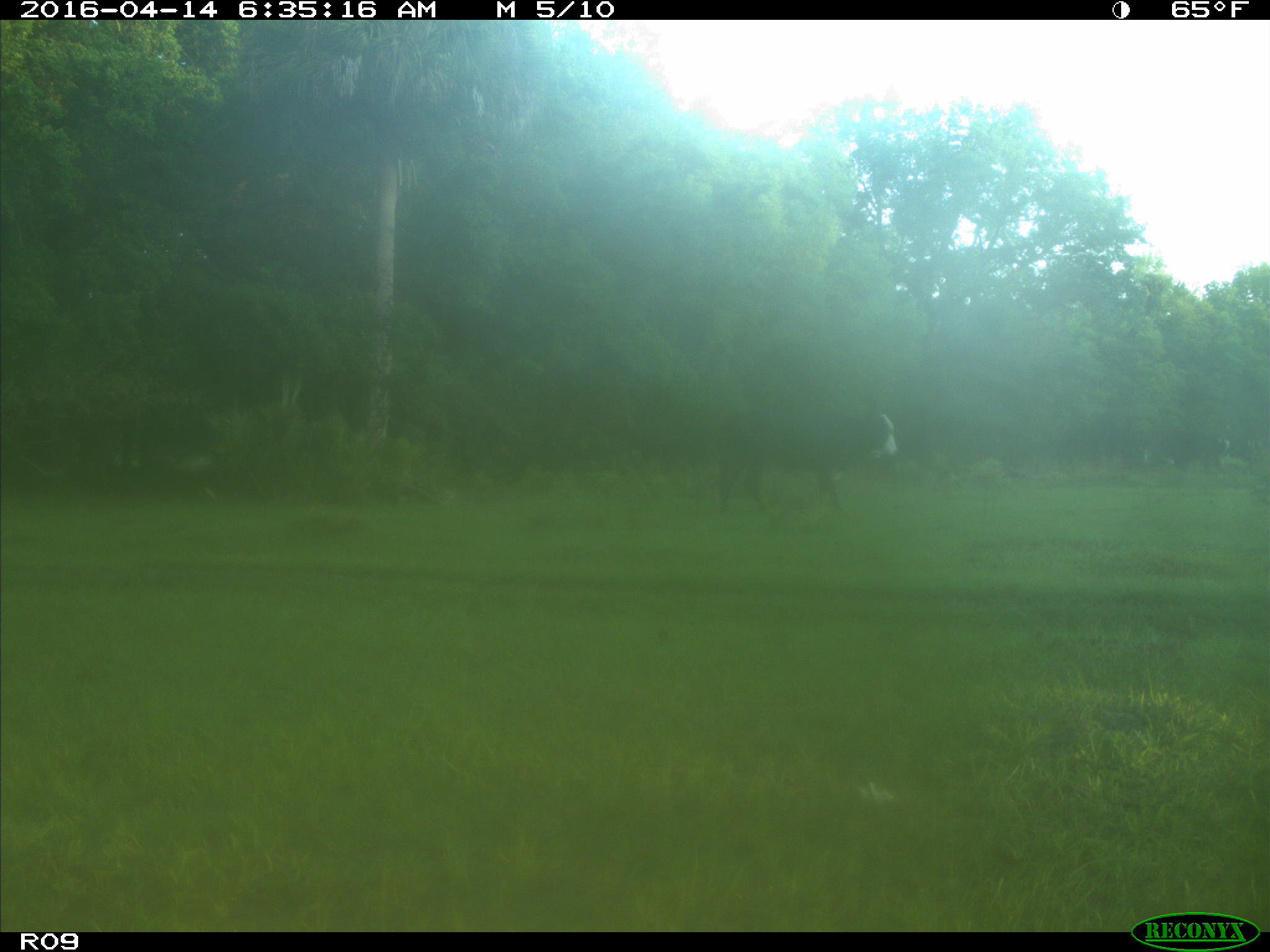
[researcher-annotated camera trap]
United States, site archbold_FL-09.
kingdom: Animalia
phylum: Chordata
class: Mammalia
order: Artiodactyla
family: Bovidae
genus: Bos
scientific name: Bos taurus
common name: domestic cow